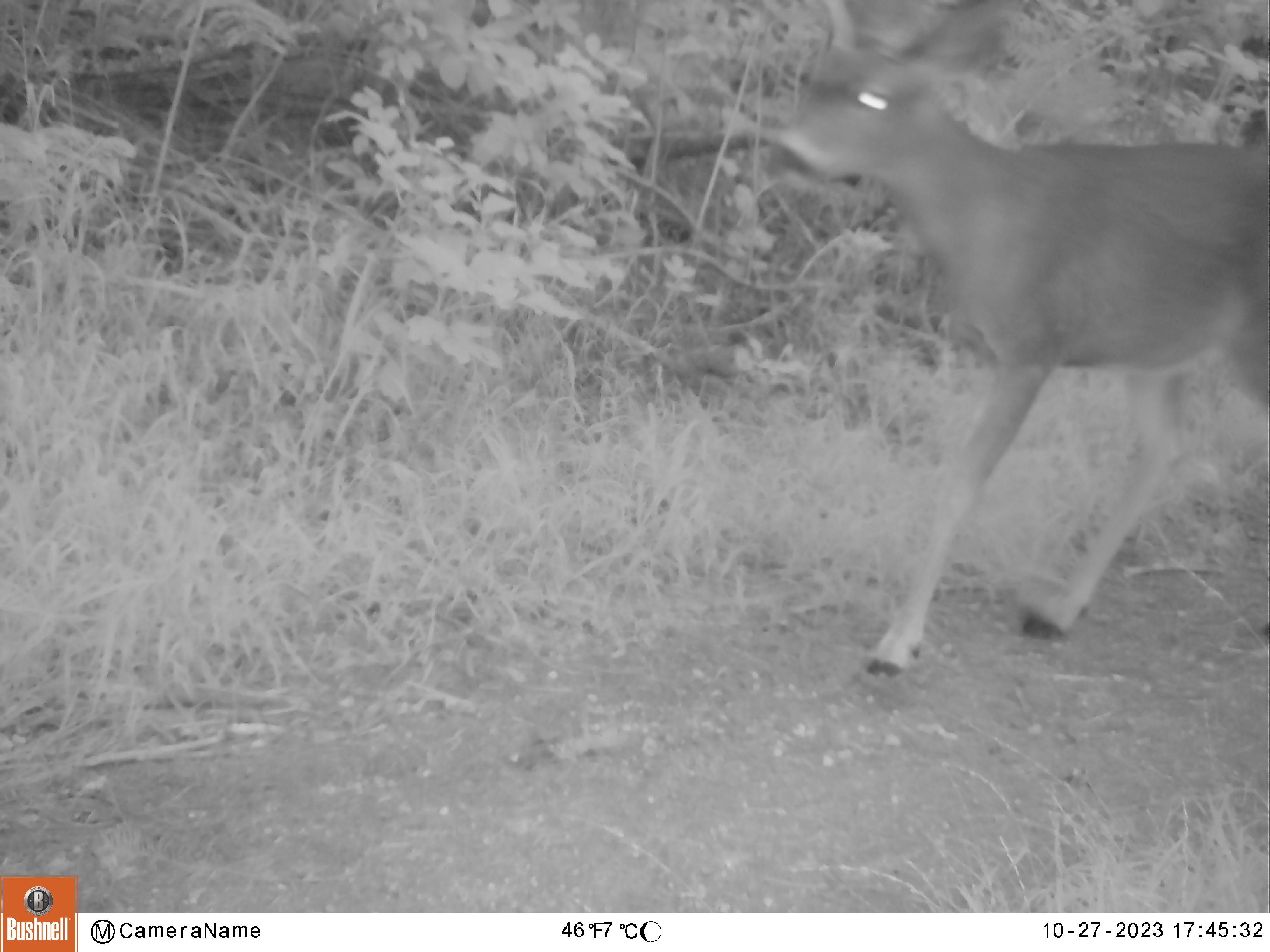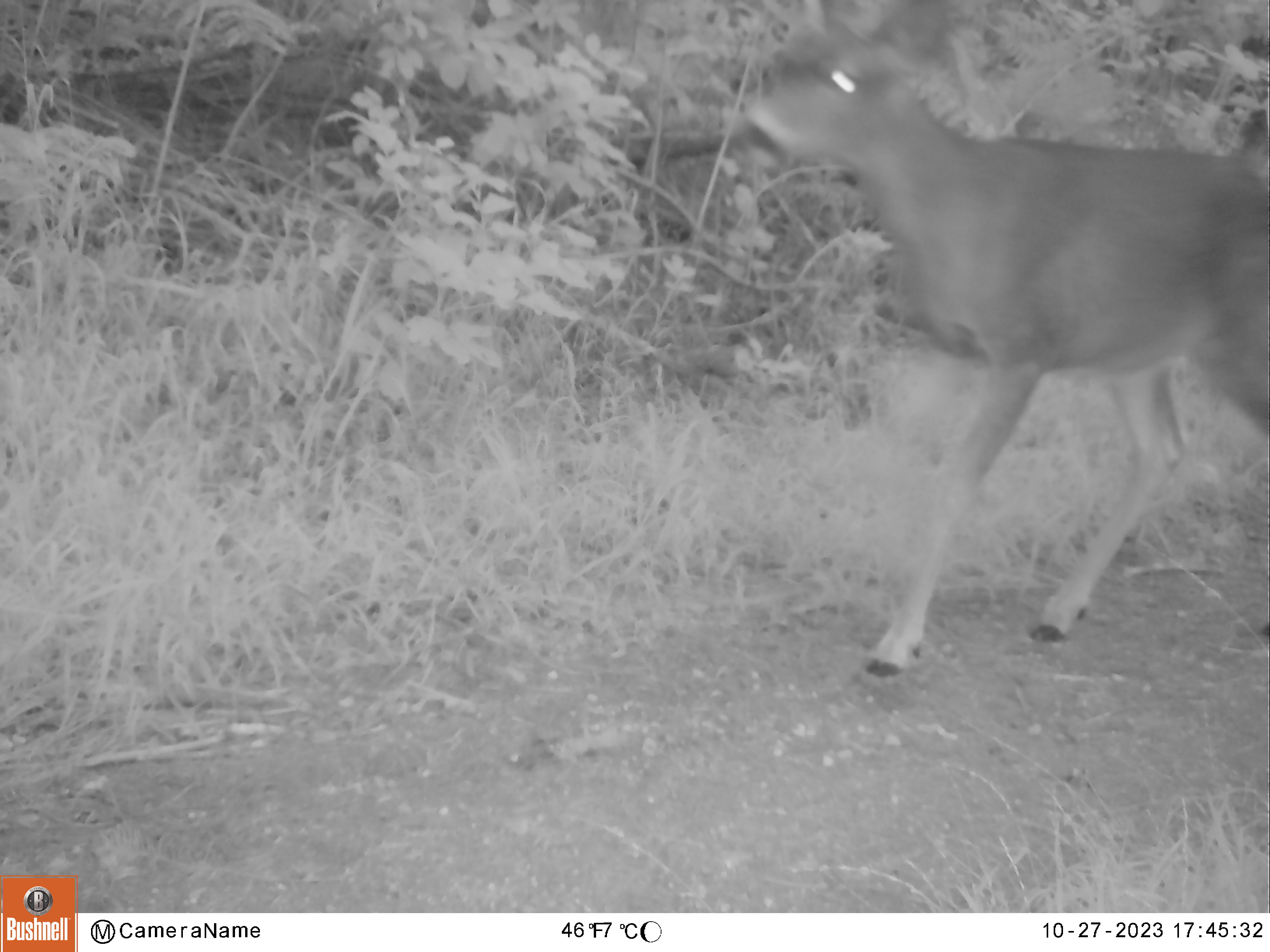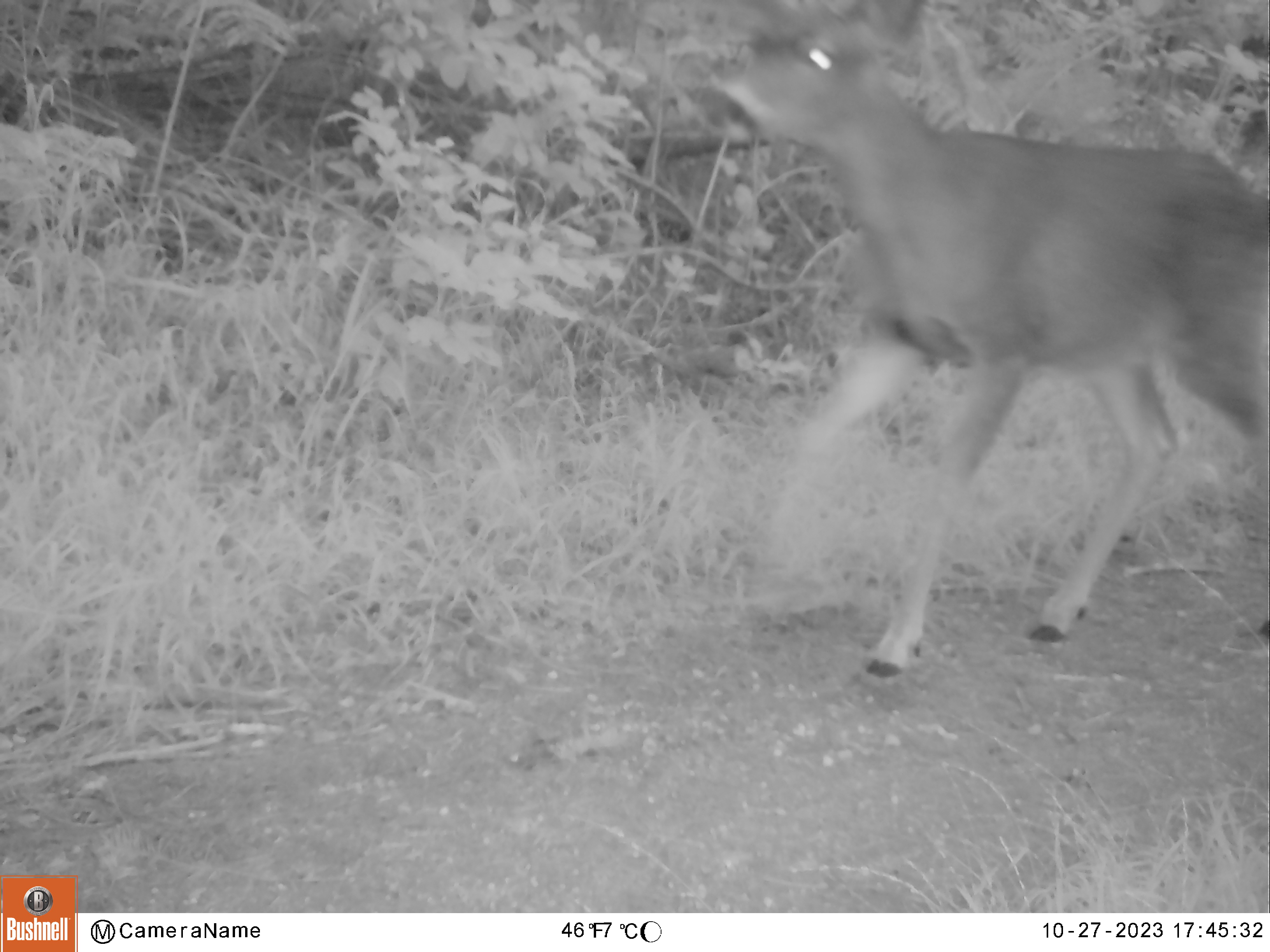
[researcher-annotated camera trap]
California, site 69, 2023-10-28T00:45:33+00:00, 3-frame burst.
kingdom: Animalia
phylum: Chordata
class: Mammalia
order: Artiodactyla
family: Cervidae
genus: Odocoileus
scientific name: Odocoileus hemionus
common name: mule deer